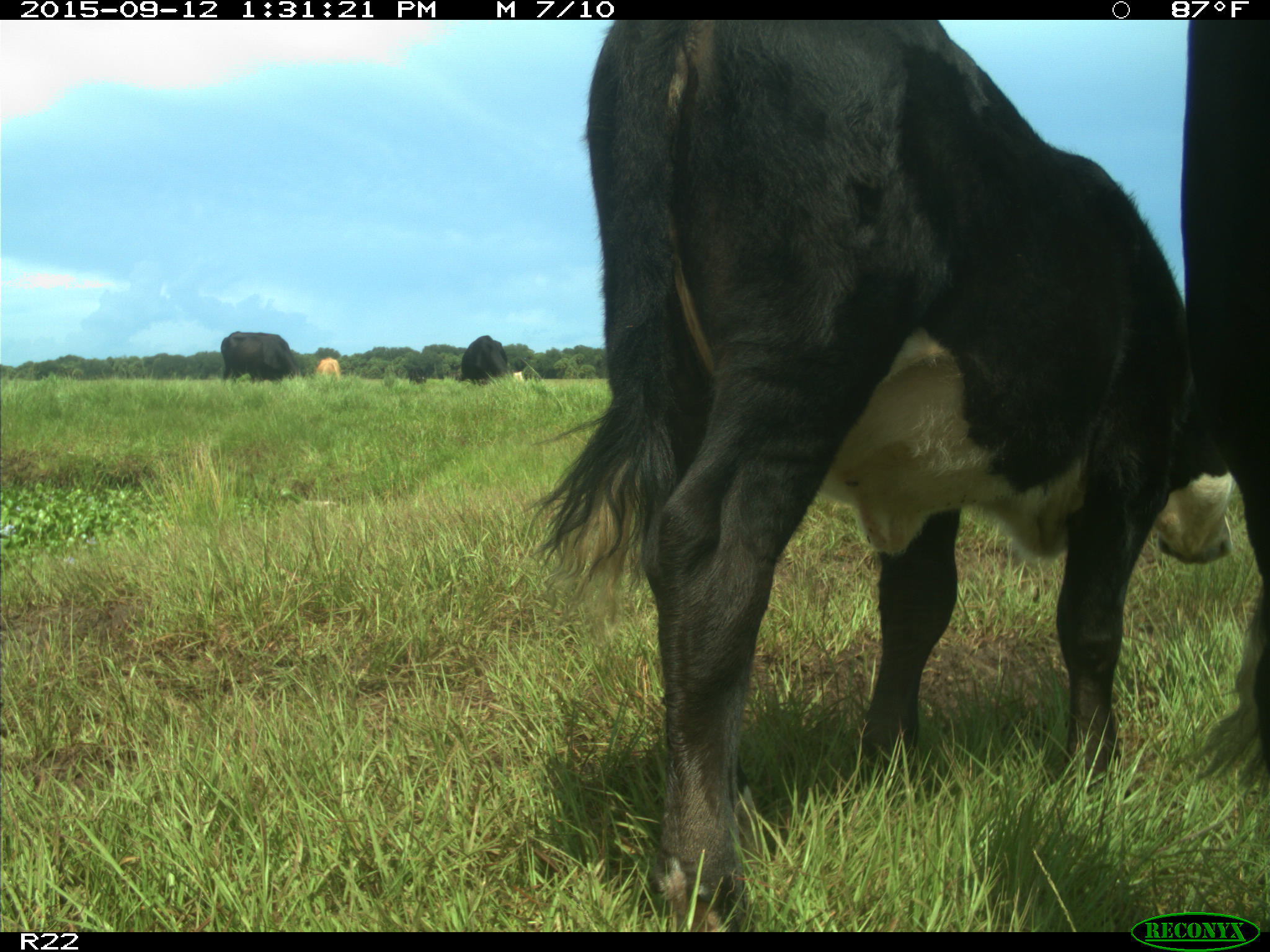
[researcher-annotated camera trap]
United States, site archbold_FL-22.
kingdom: Animalia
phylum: Chordata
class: Mammalia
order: Artiodactyla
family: Bovidae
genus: Bos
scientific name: Bos taurus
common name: domestic cow